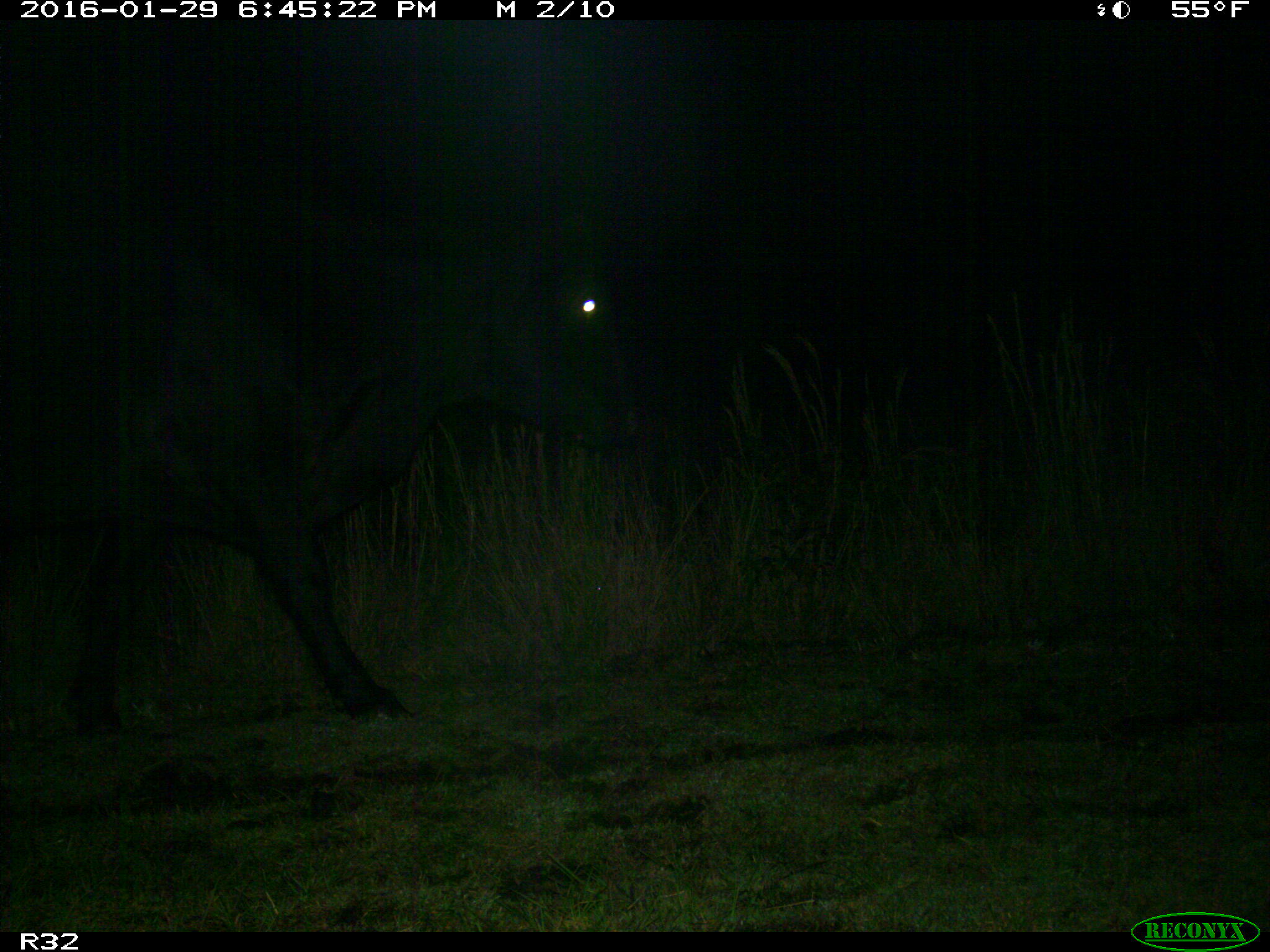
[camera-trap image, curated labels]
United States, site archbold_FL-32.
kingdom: Animalia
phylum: Chordata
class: Mammalia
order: Artiodactyla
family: Bovidae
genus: Bos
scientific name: Bos taurus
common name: domestic cow